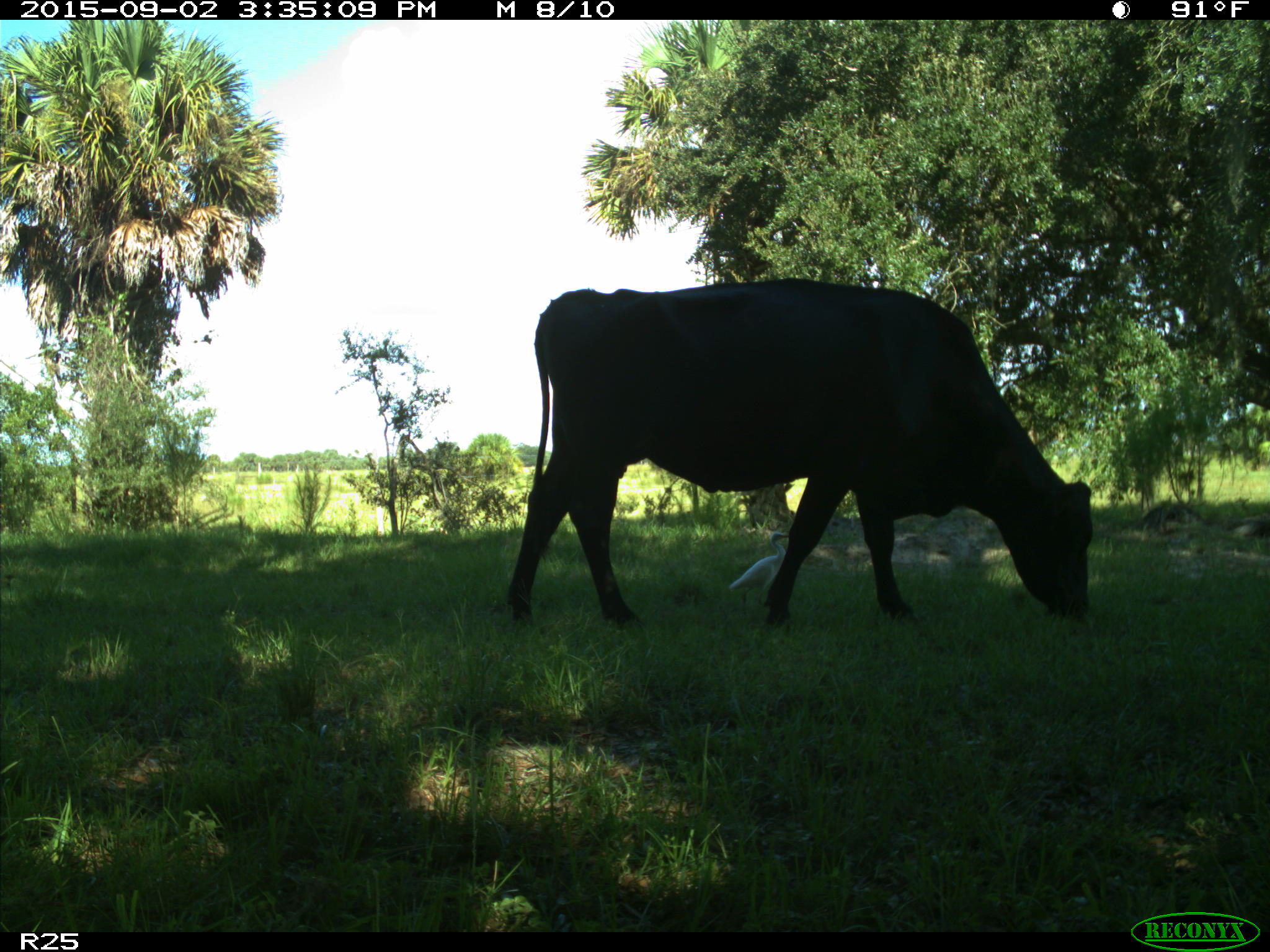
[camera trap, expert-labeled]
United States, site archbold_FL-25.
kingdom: Animalia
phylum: Chordata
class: Mammalia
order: Artiodactyla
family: Bovidae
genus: Bos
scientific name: Bos taurus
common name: domestic cow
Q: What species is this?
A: Bos taurus (domestic cow).